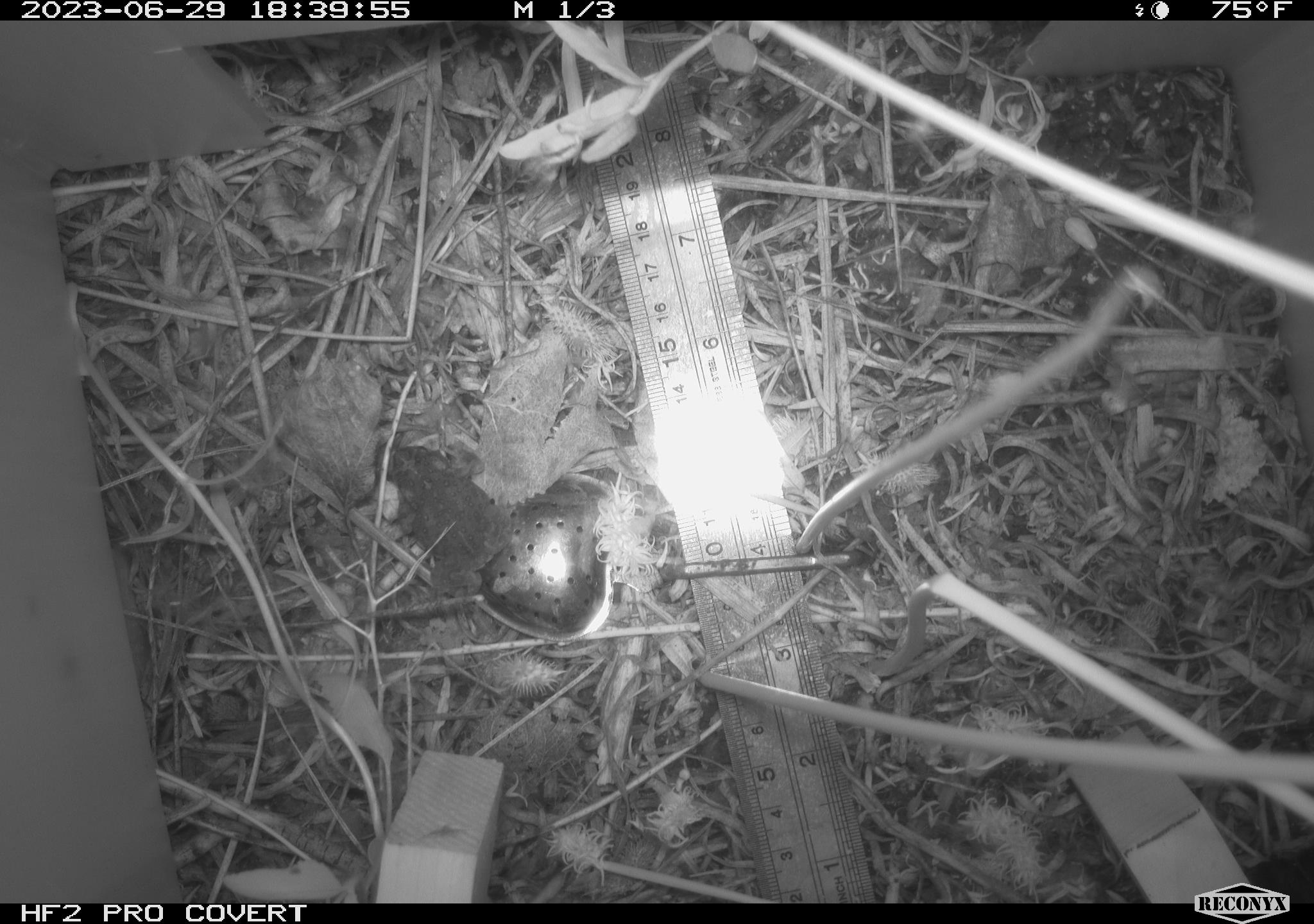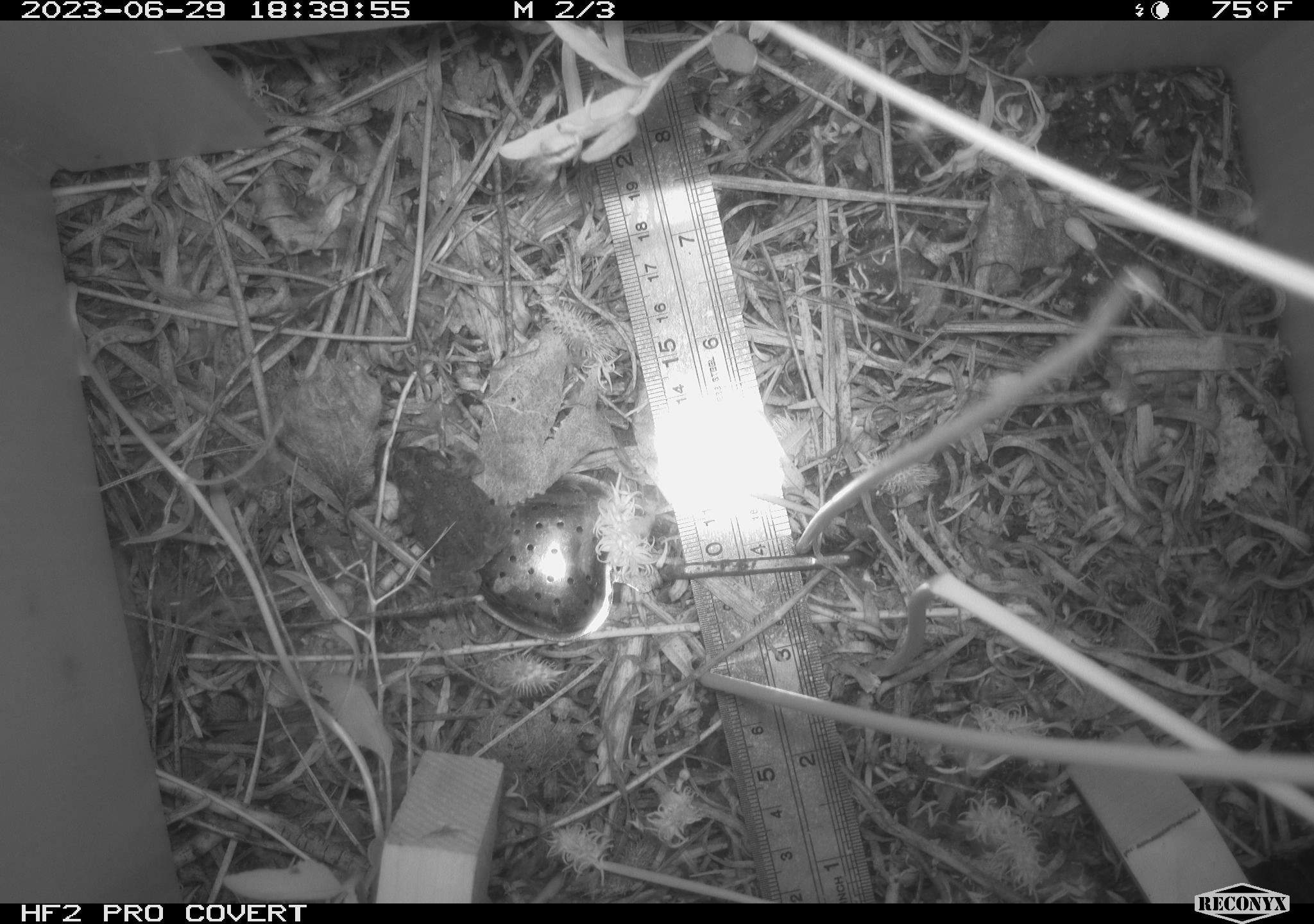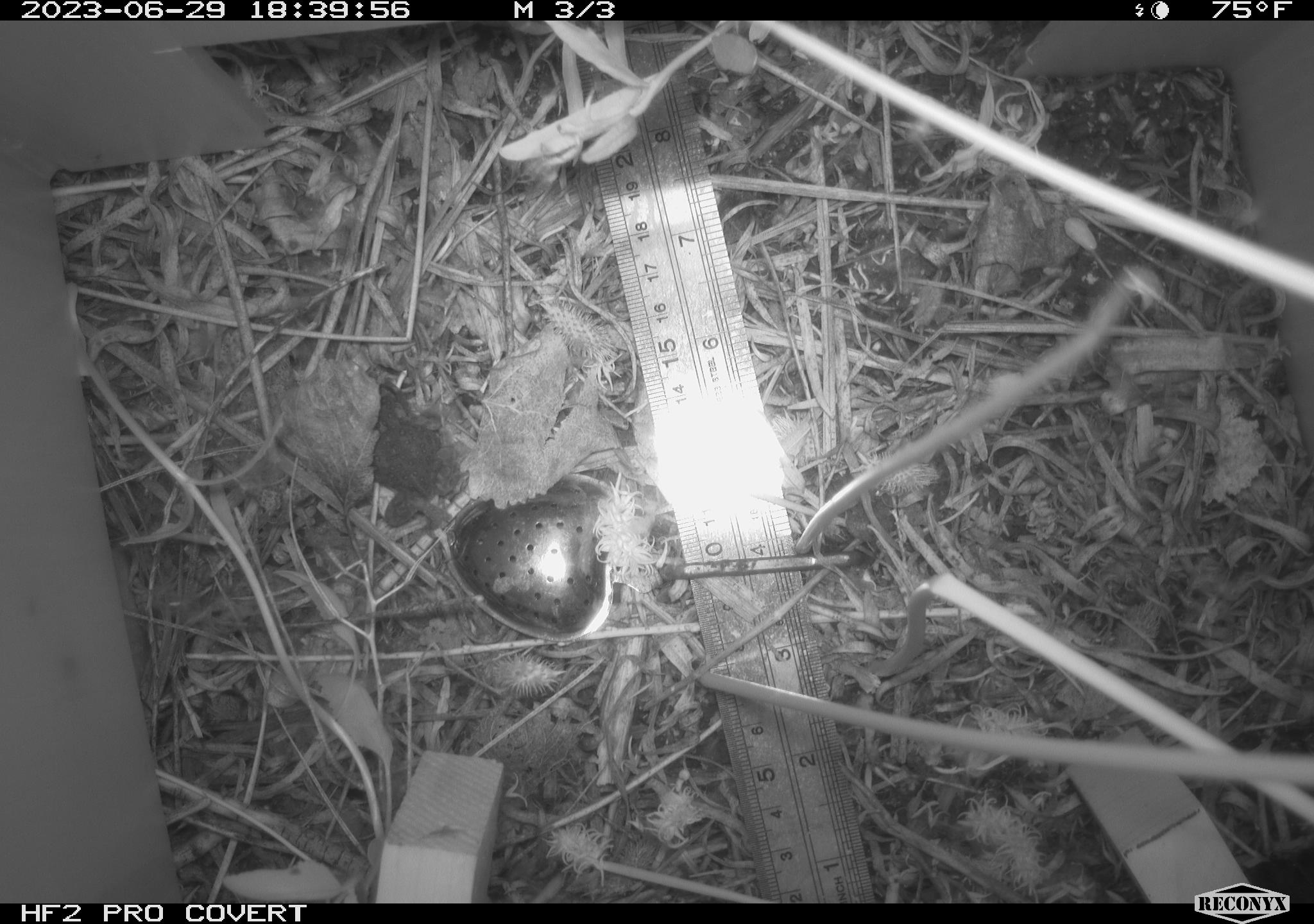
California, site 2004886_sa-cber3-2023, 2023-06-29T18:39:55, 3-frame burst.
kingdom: Animalia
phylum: Chordata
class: Amphibia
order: Anura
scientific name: Anura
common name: frogs